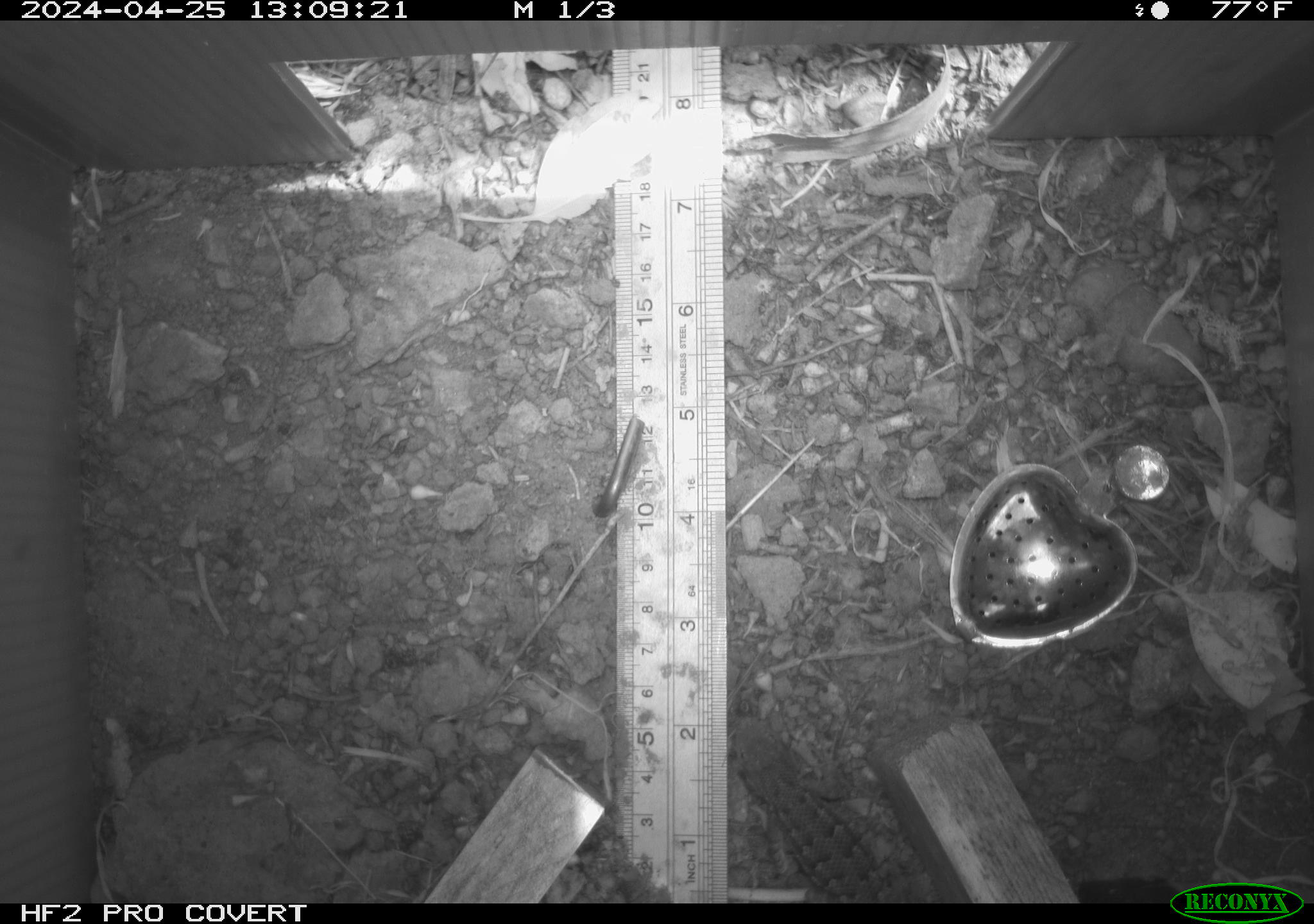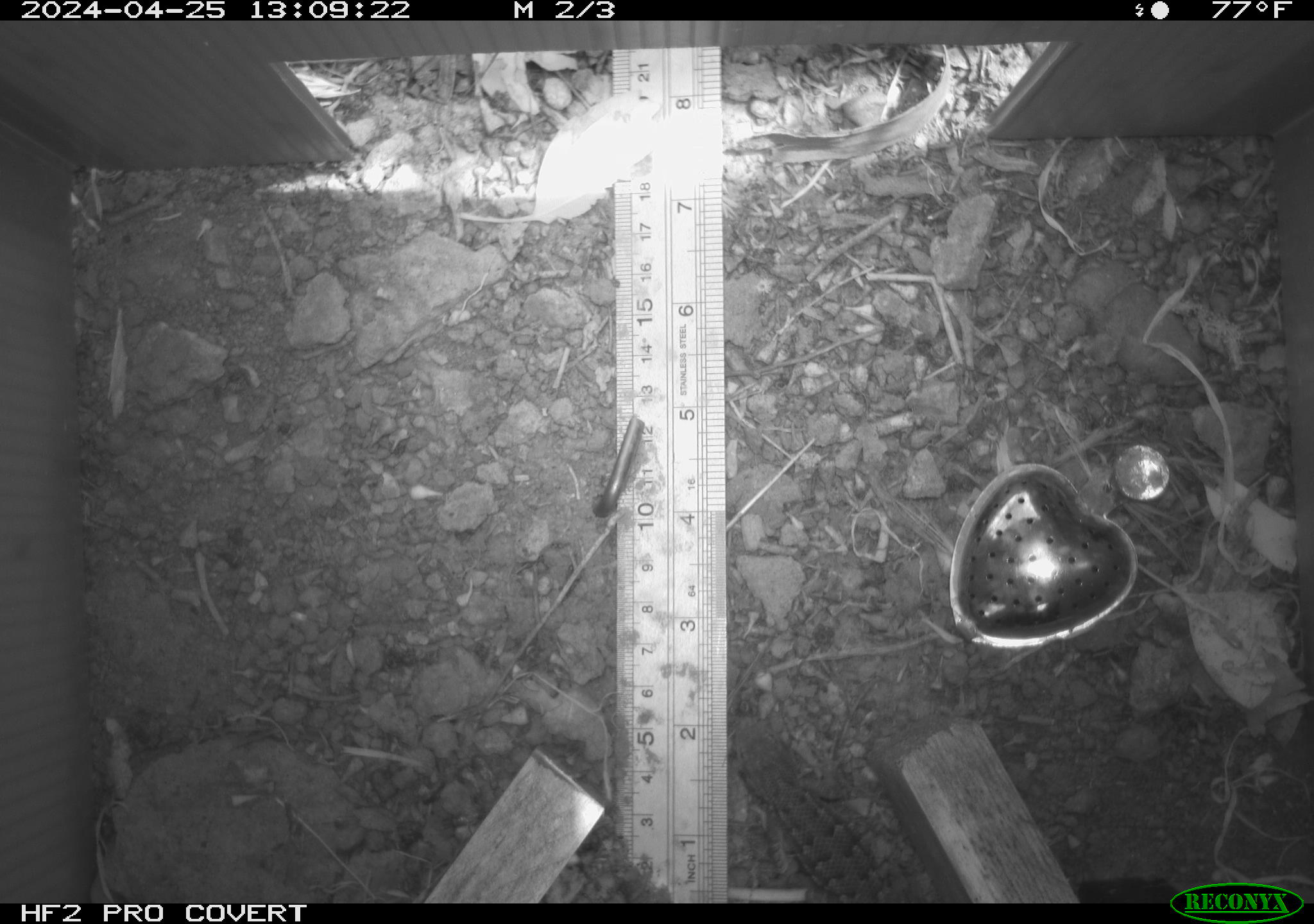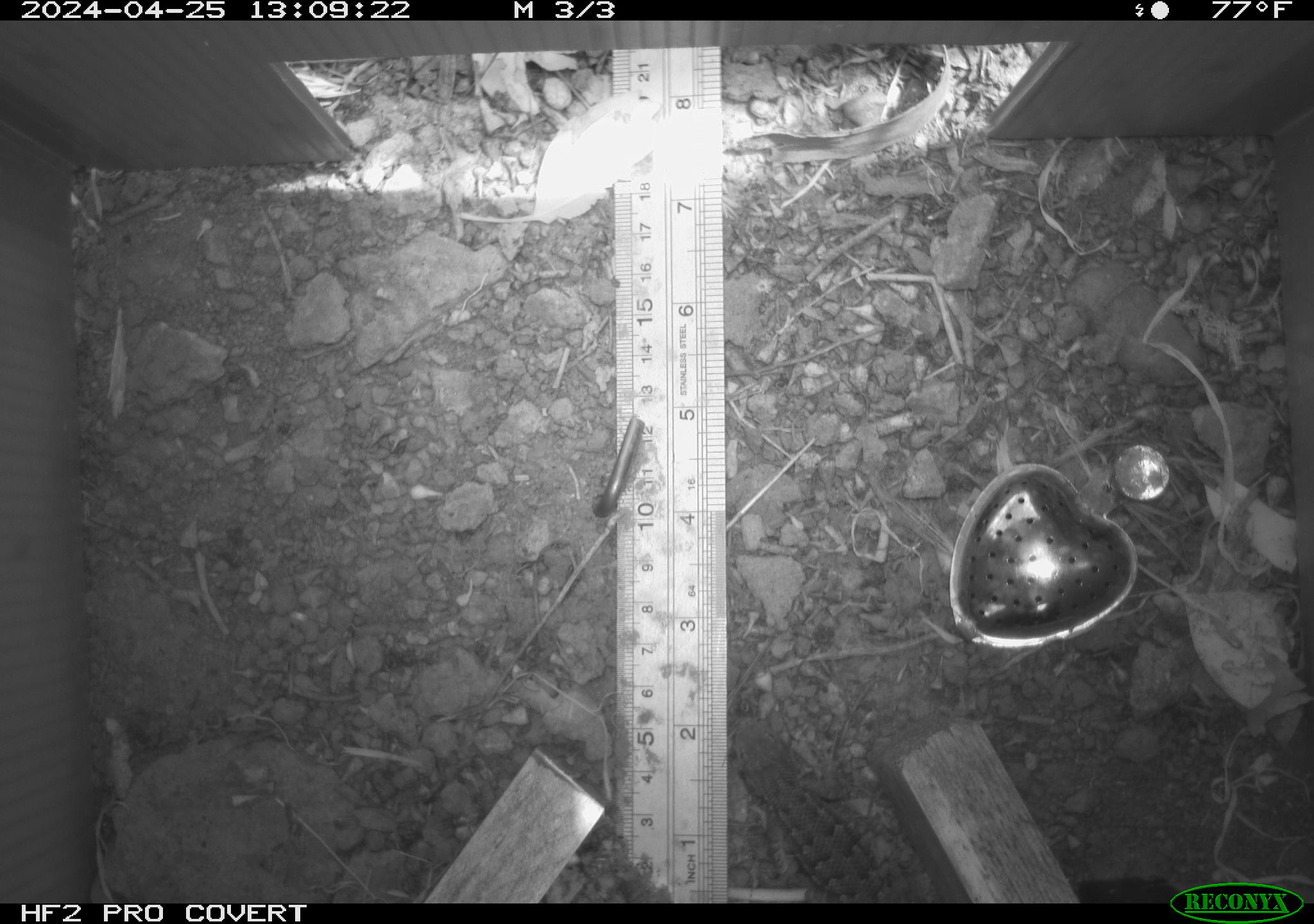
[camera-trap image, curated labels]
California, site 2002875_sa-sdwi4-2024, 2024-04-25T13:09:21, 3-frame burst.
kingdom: Animalia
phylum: Chordata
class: Reptilia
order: Squamata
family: Phrynosomatidae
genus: Sceloporus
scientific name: Sceloporus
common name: spiny lizards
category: sceloporus species